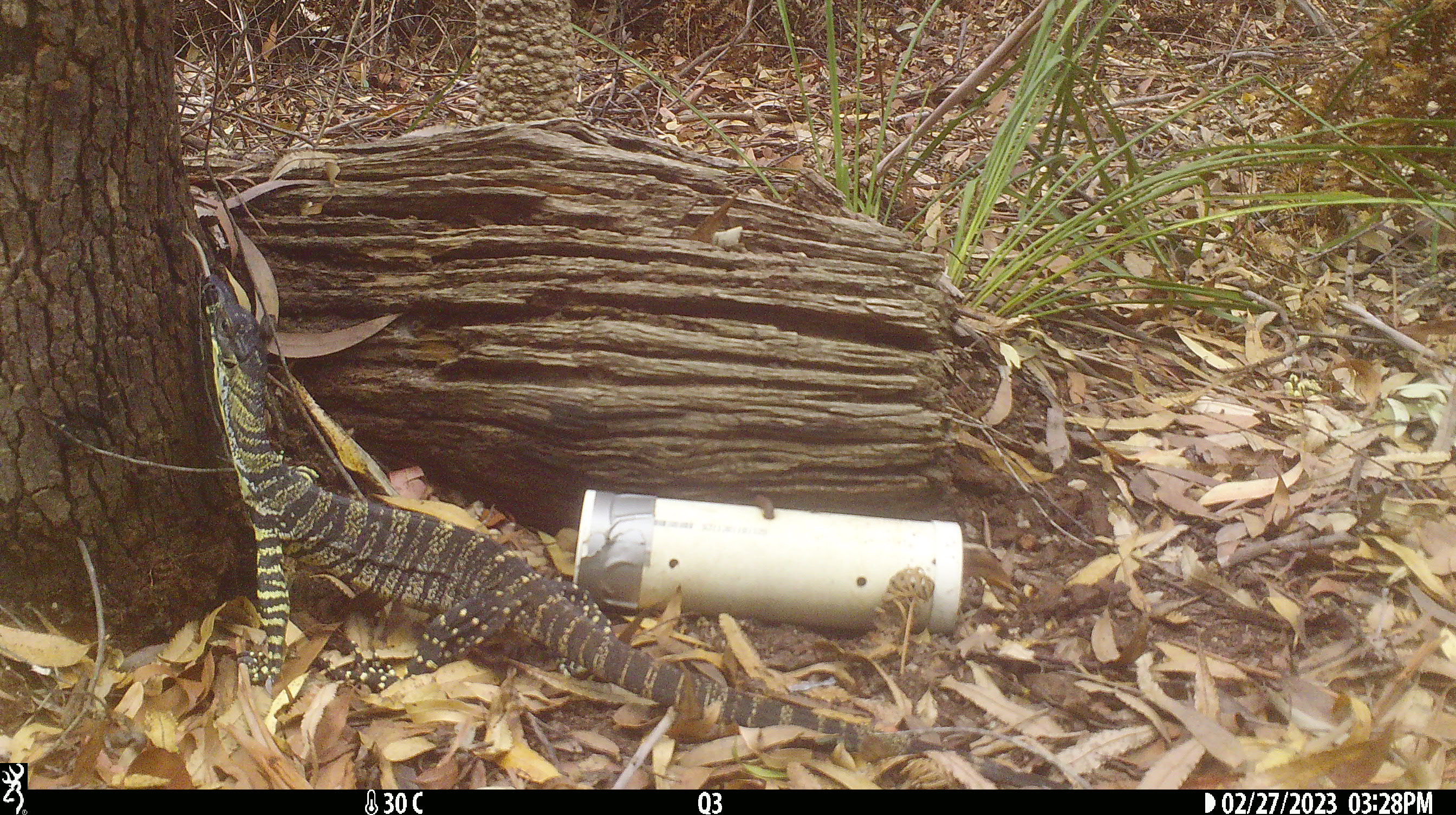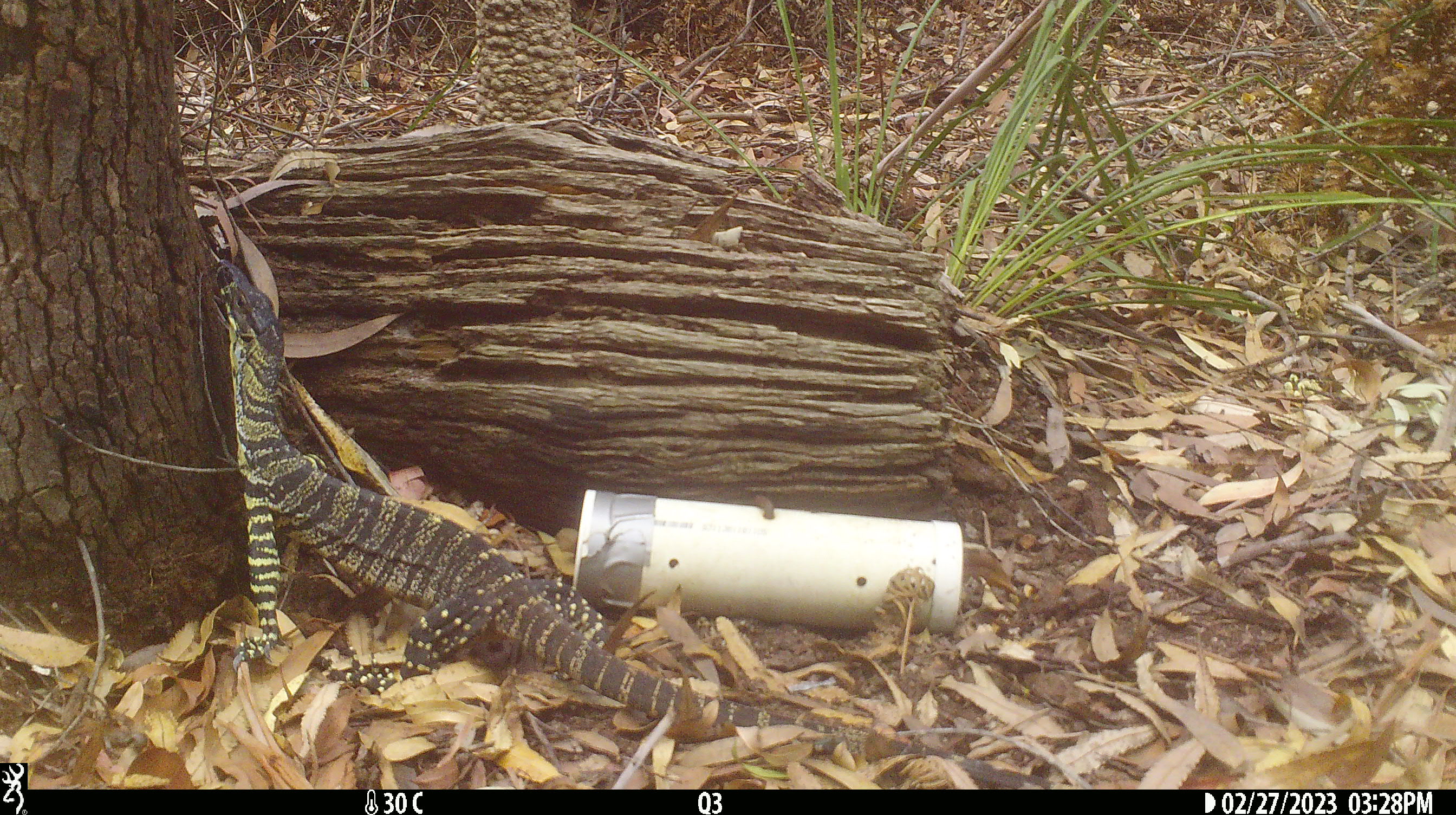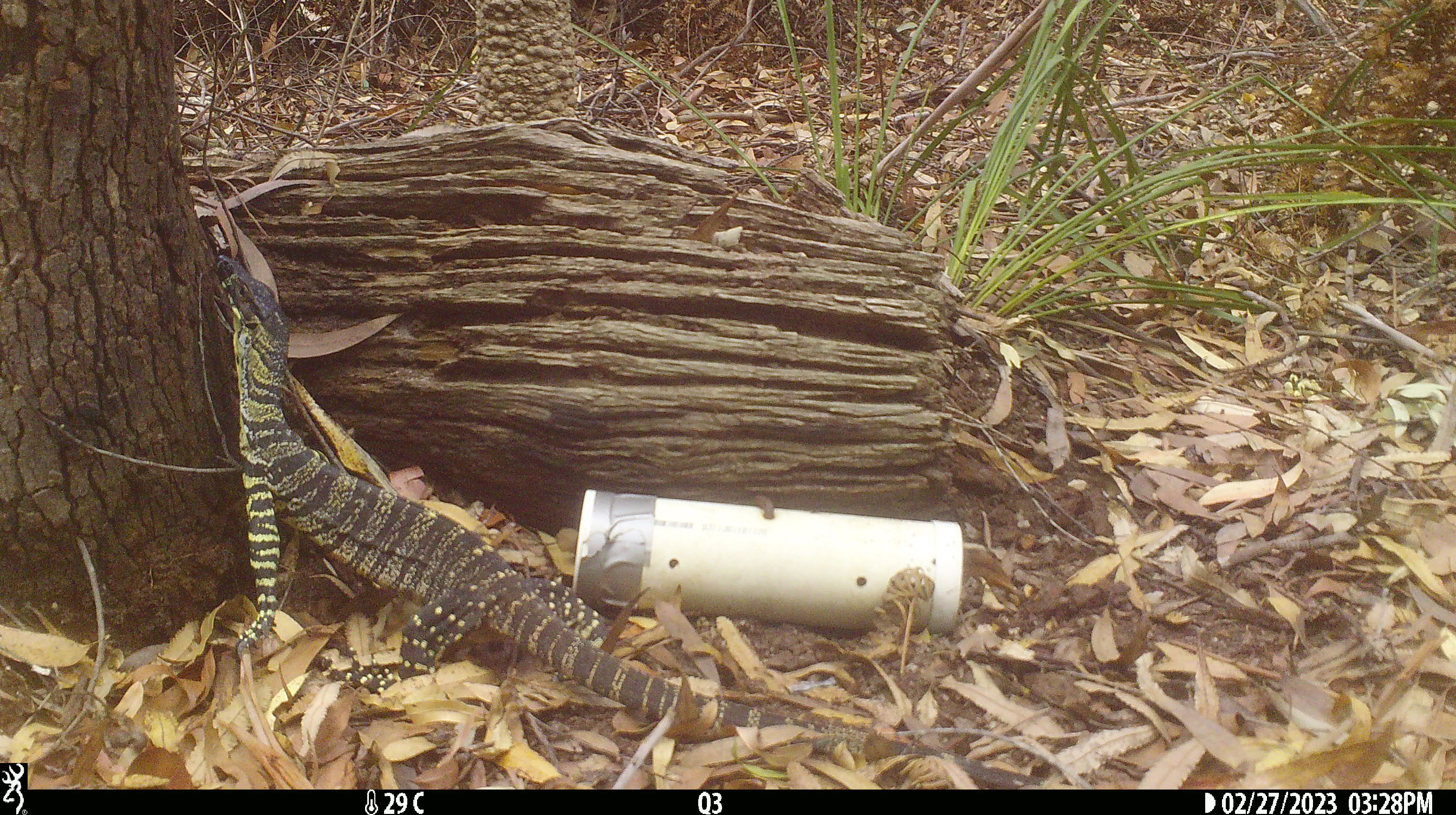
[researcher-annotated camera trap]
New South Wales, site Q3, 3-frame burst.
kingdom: Animalia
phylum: Chordata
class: Reptilia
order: Squamata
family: Varanidae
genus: Varanus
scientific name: Varanus varius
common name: lace monitor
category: goanna